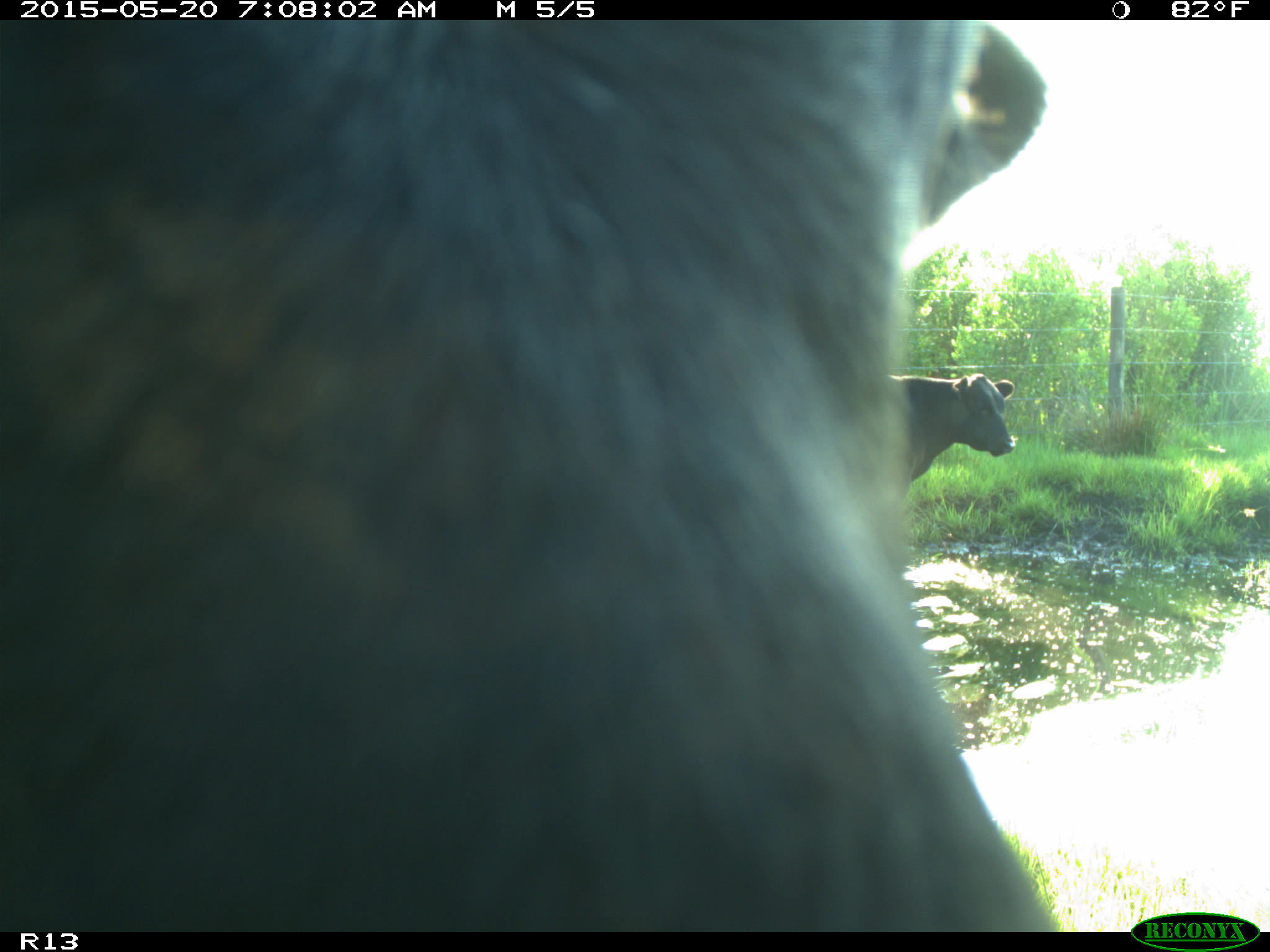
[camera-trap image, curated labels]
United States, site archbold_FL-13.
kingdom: Animalia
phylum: Chordata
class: Mammalia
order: Artiodactyla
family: Bovidae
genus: Bos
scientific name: Bos taurus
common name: domestic cow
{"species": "Bos taurus (domestic cow)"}